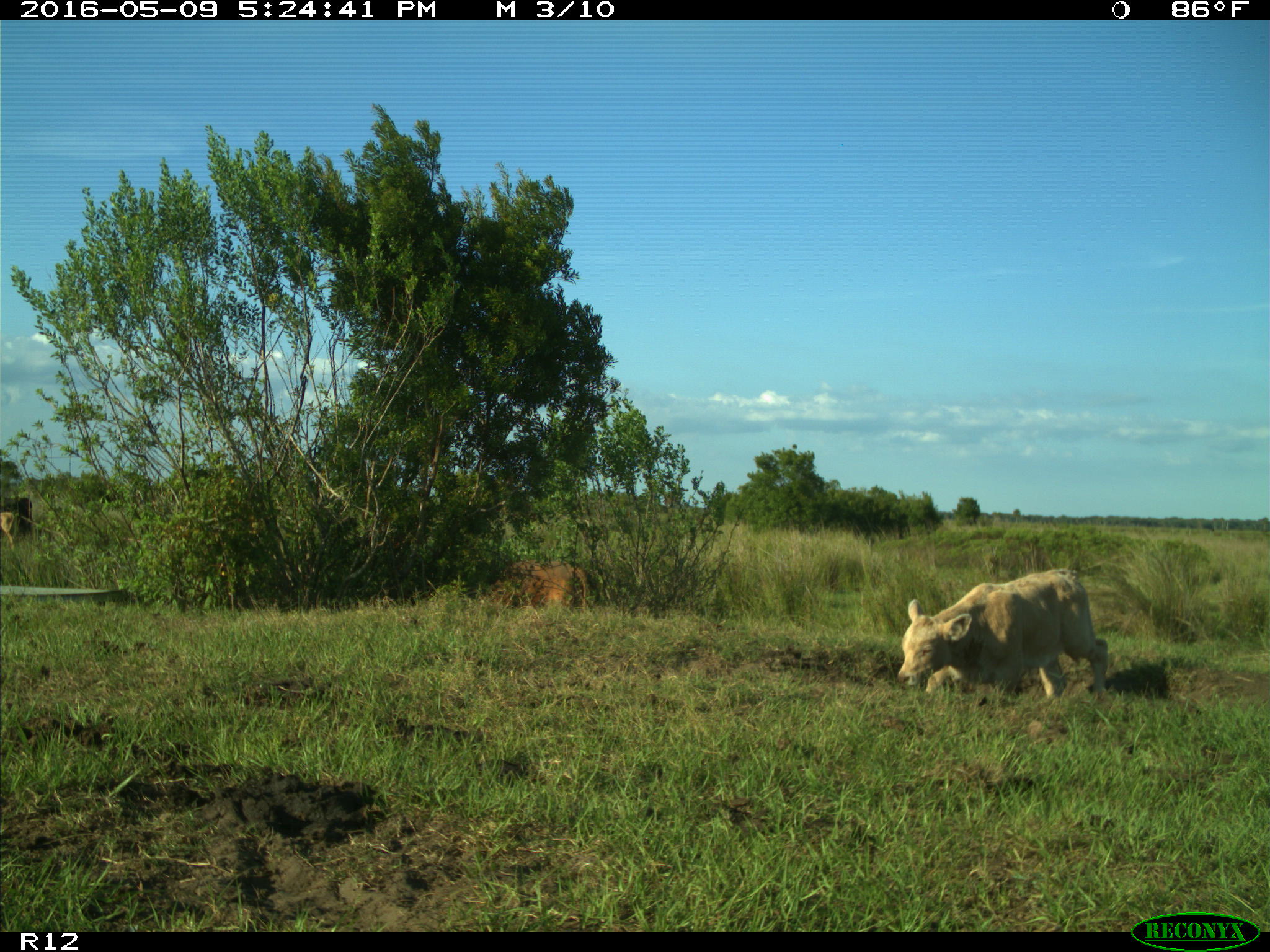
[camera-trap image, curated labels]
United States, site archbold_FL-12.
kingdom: Animalia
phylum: Chordata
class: Mammalia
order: Artiodactyla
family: Bovidae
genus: Bos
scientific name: Bos taurus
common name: domestic cow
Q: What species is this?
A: Bos taurus (domestic cow).